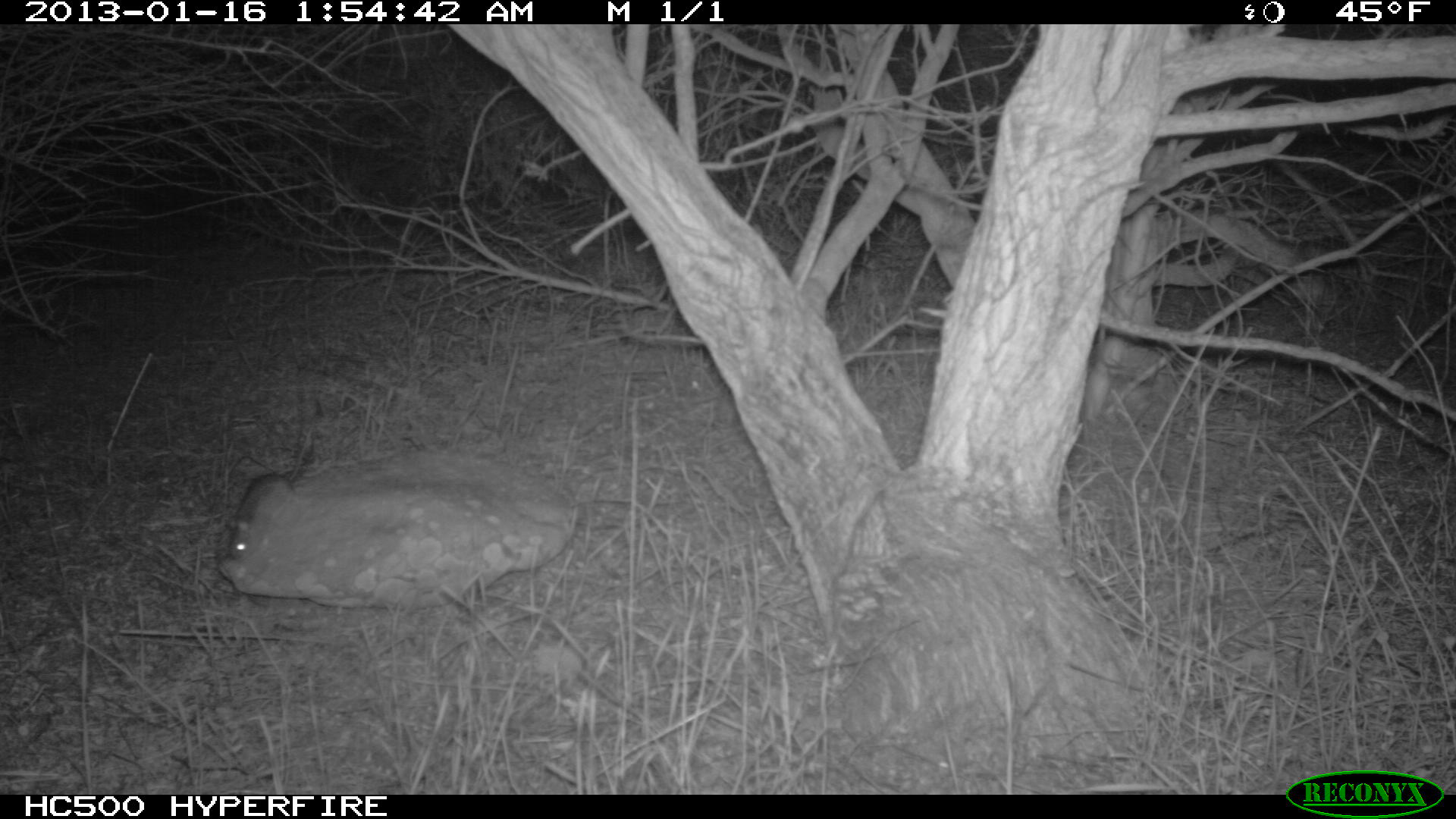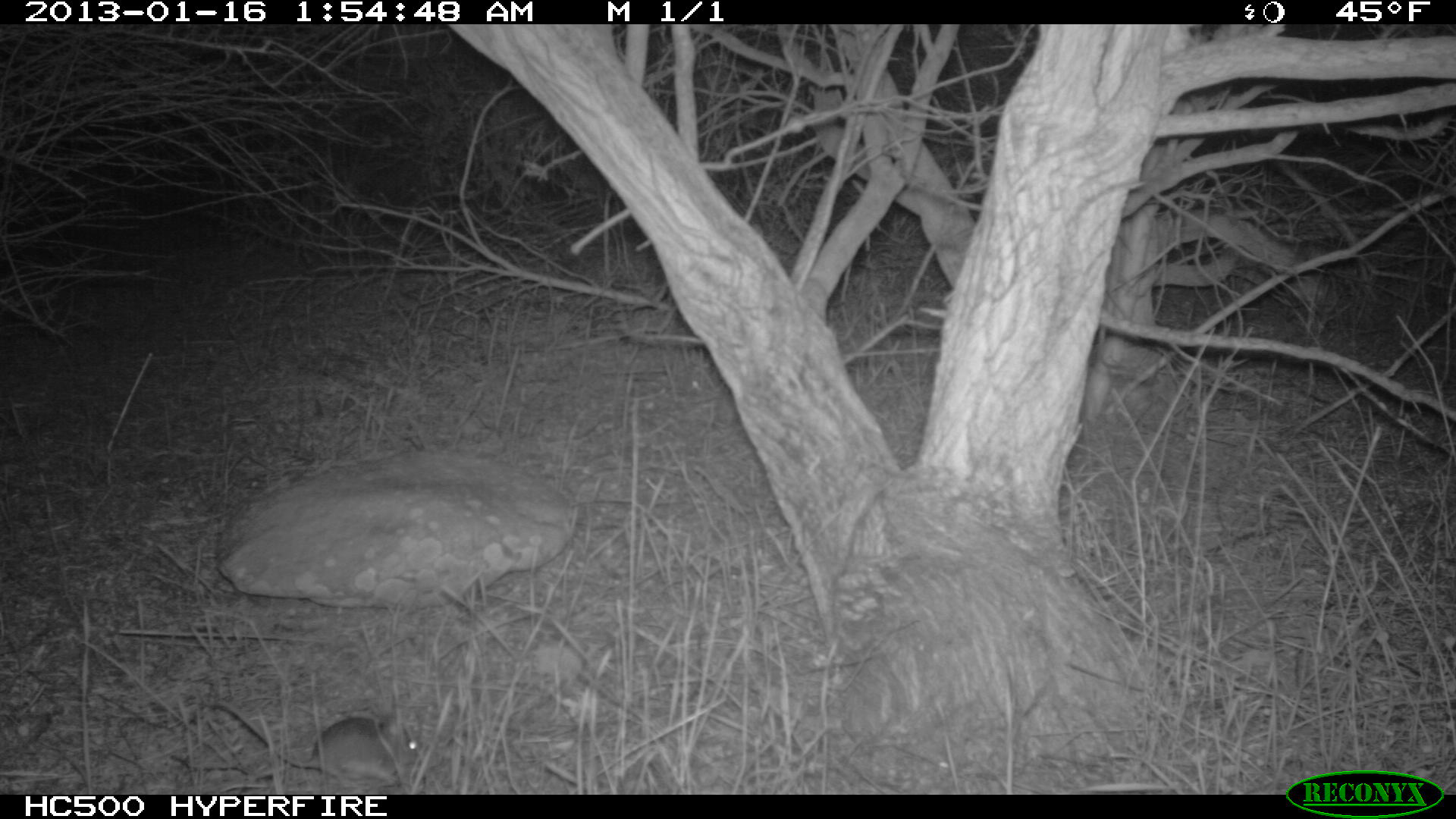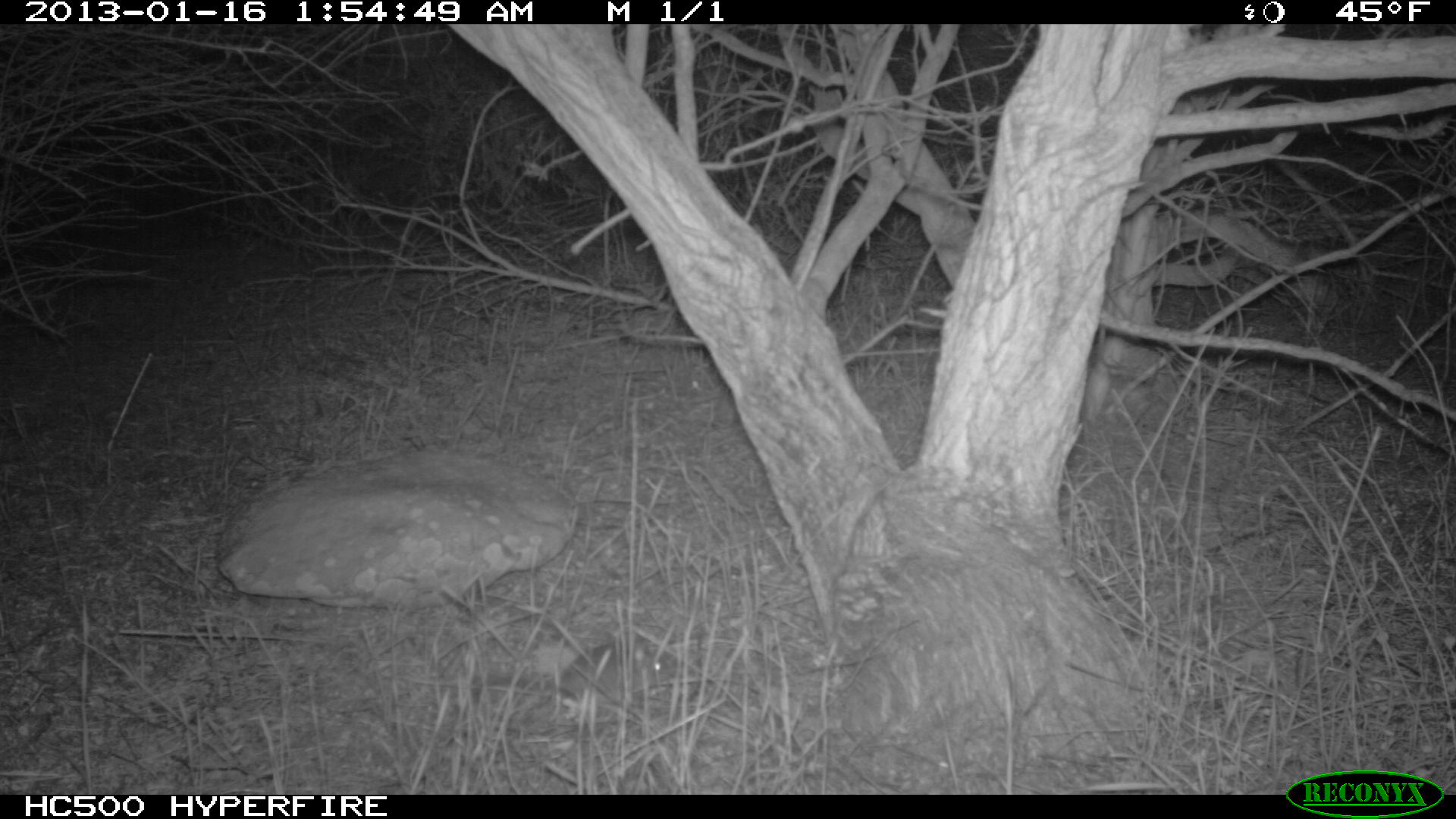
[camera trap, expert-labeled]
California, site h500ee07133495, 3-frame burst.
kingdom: Animalia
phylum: Chordata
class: Mammalia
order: Rodentia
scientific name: Rodentia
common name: rodent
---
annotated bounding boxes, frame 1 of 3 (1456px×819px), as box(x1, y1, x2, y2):
rodent: box(228, 426, 312, 561)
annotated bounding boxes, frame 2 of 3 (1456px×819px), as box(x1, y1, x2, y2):
rodent: box(216, 698, 418, 789)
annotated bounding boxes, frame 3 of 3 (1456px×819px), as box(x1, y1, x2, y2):
rodent: box(470, 640, 673, 704)